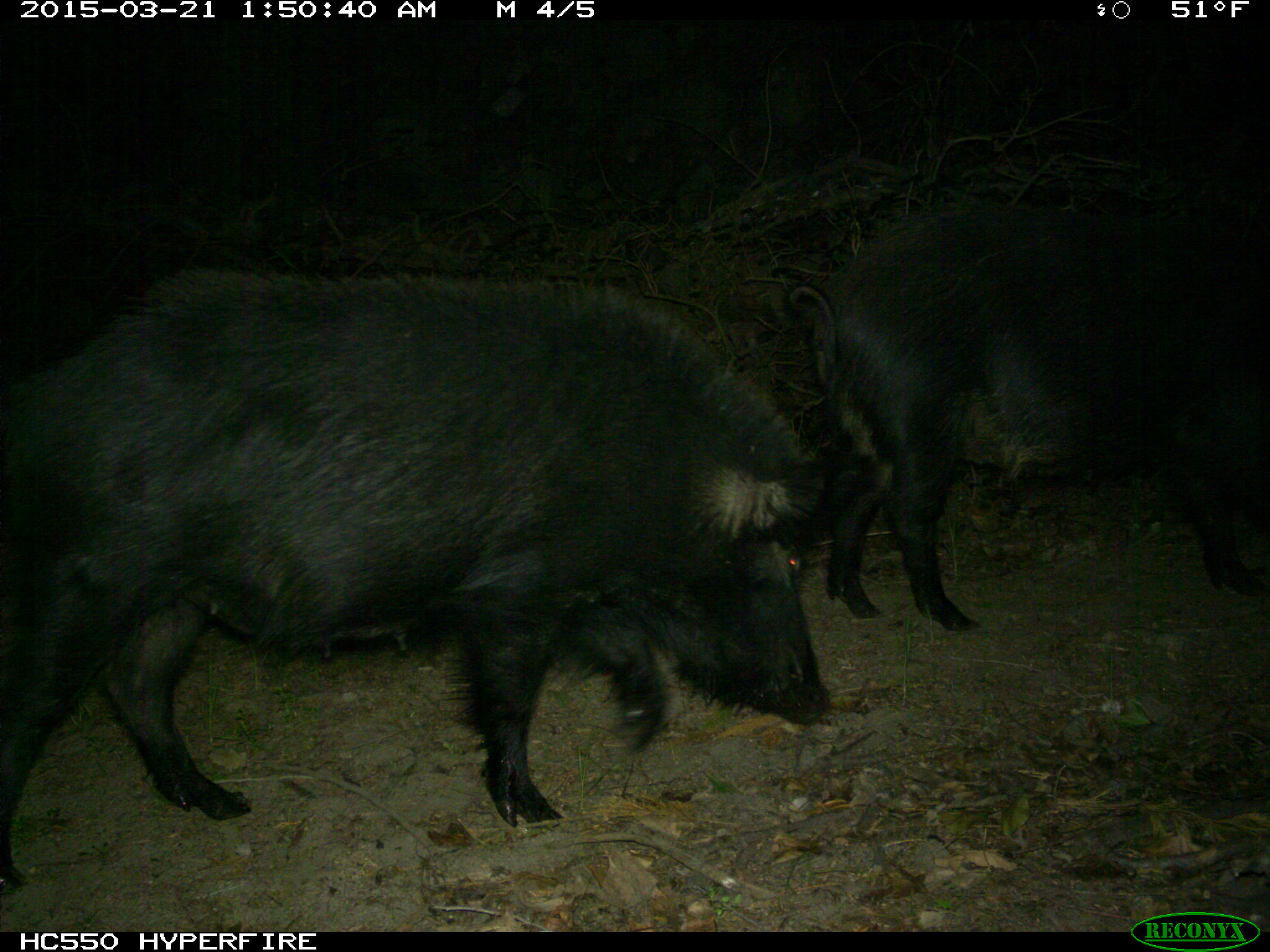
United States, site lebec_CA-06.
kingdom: Animalia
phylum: Chordata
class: Mammalia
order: Artiodactyla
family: Suidae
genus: Sus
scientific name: Sus scrofa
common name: wild boar